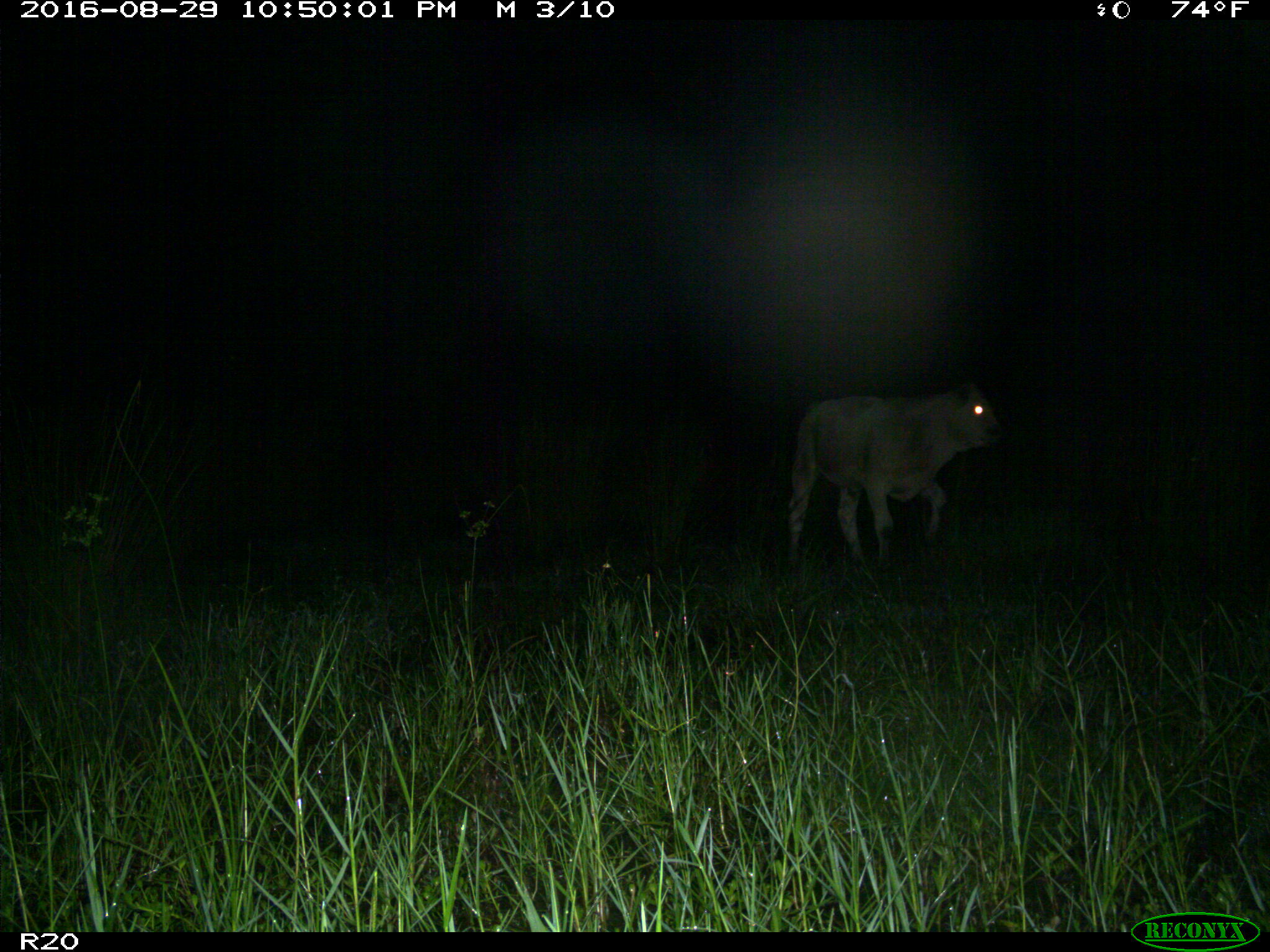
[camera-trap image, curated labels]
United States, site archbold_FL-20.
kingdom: Animalia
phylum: Chordata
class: Mammalia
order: Artiodactyla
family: Bovidae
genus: Bos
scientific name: Bos taurus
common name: domestic cow